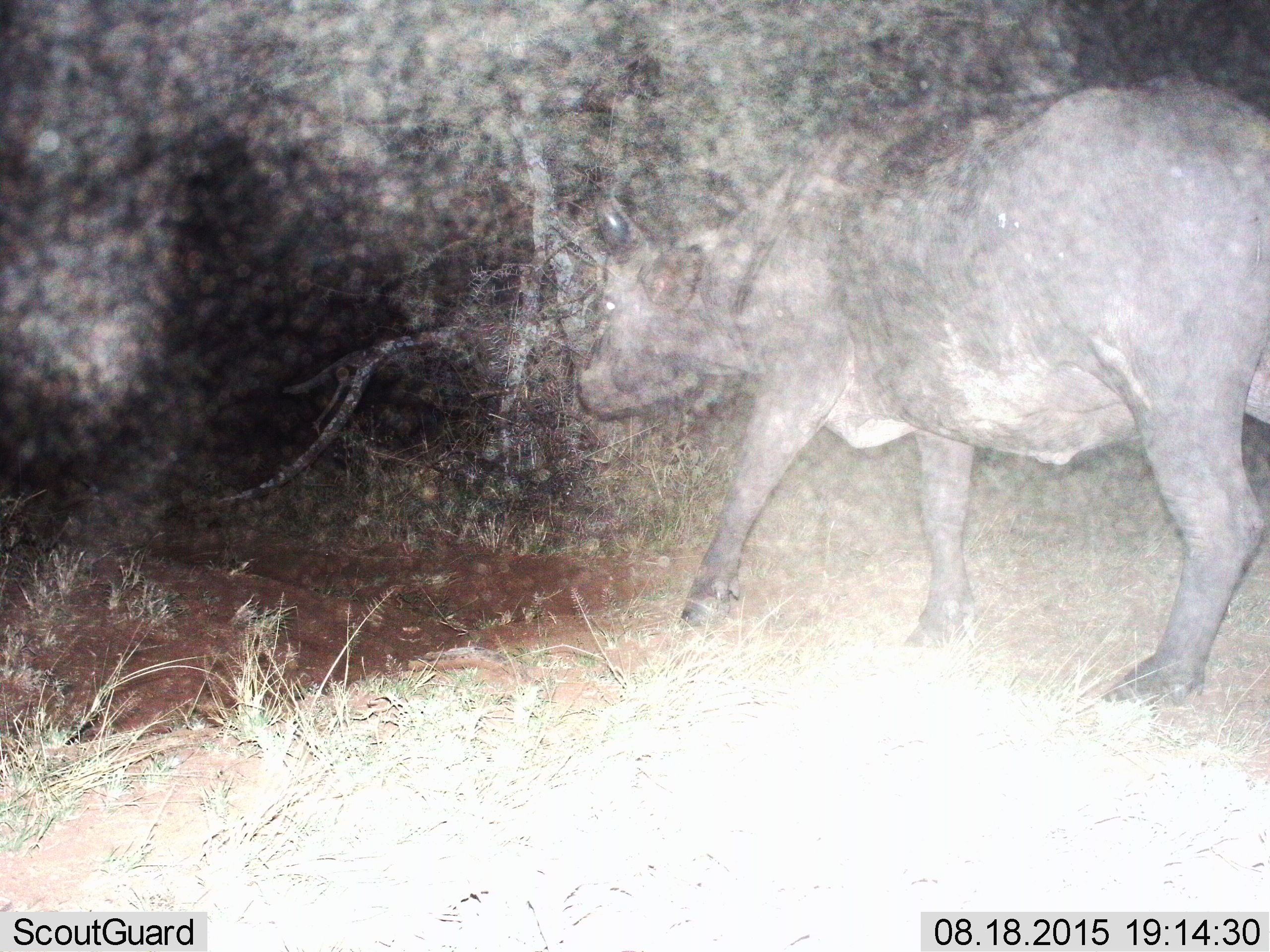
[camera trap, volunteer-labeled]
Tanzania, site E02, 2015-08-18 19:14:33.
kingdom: Animalia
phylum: Chordata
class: Mammalia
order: Artiodactyla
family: Bovidae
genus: Syncerus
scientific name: Syncerus caffer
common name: cape buffalo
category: buffalo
Buffalo (cape buffalo) (Syncerus caffer), count 1. Behavior (volunteer vote fractions): standing 33%, resting 0%, moving 67%, interacting 0%. Young present (vote fraction): 0%. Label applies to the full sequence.